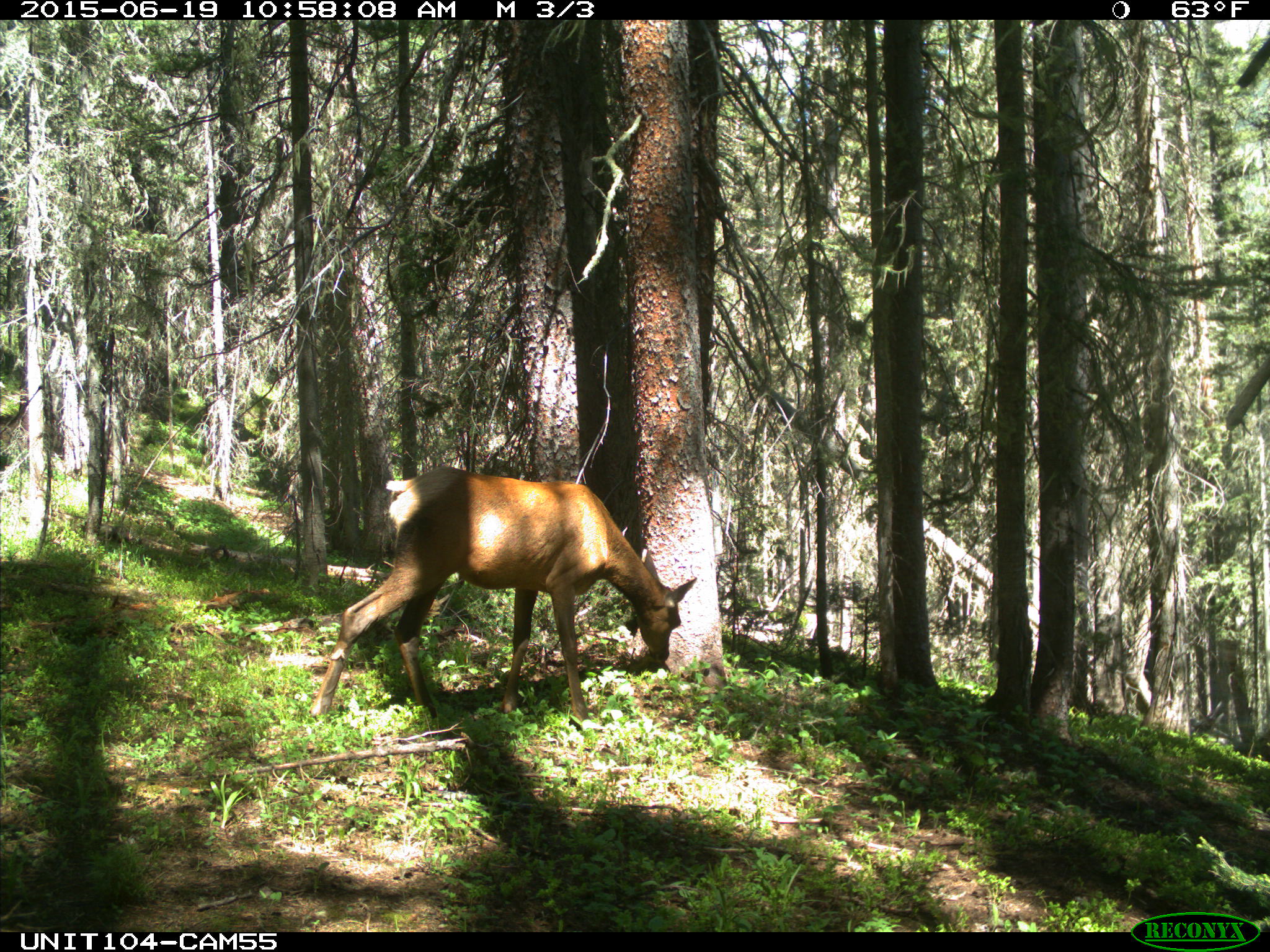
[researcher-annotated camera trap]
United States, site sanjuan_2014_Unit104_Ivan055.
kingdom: Animalia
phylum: Chordata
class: Mammalia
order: Artiodactyla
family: Cervidae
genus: Cervus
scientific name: Cervus elaphus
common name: red deer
Cervus elaphus (red deer).